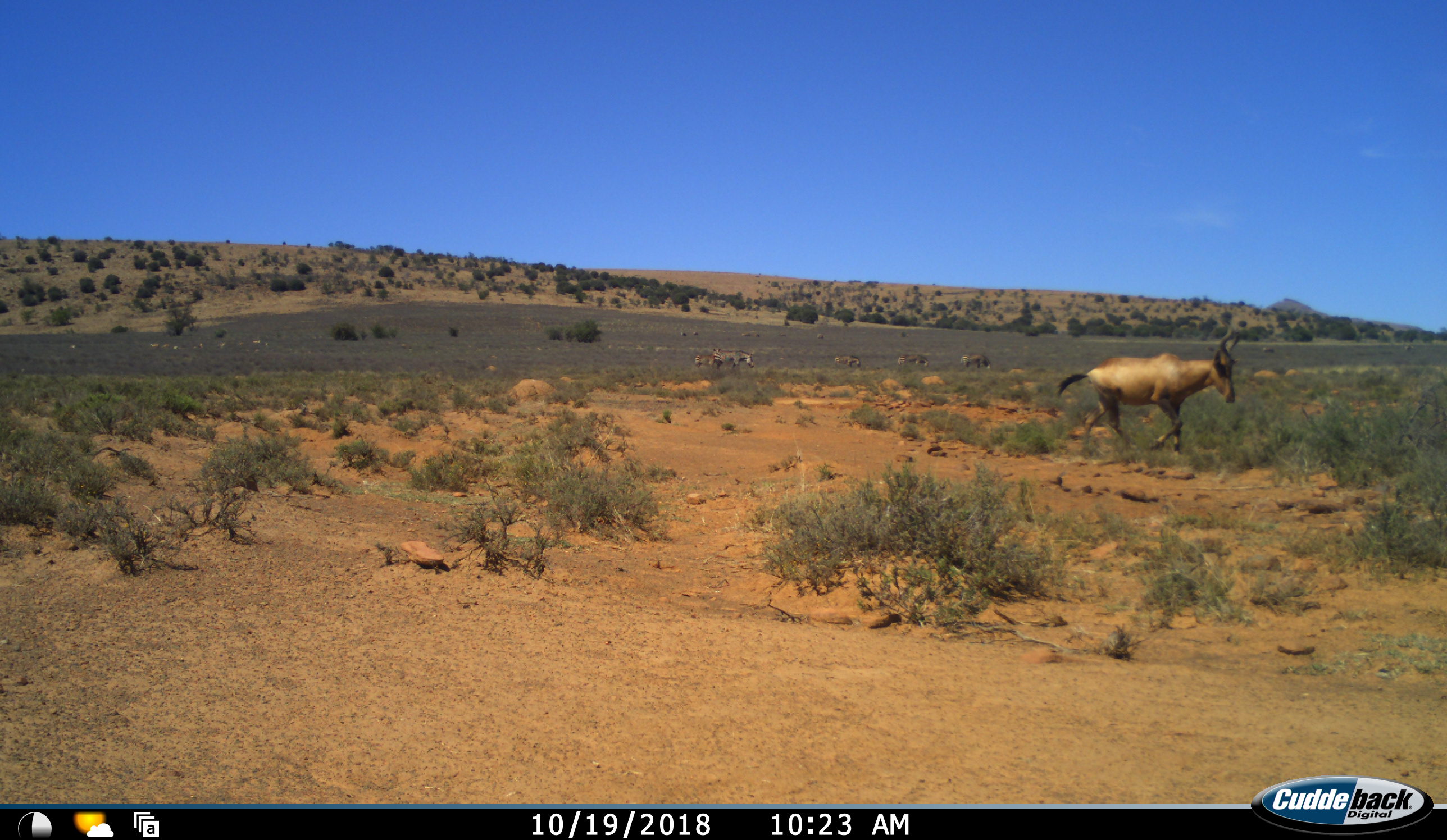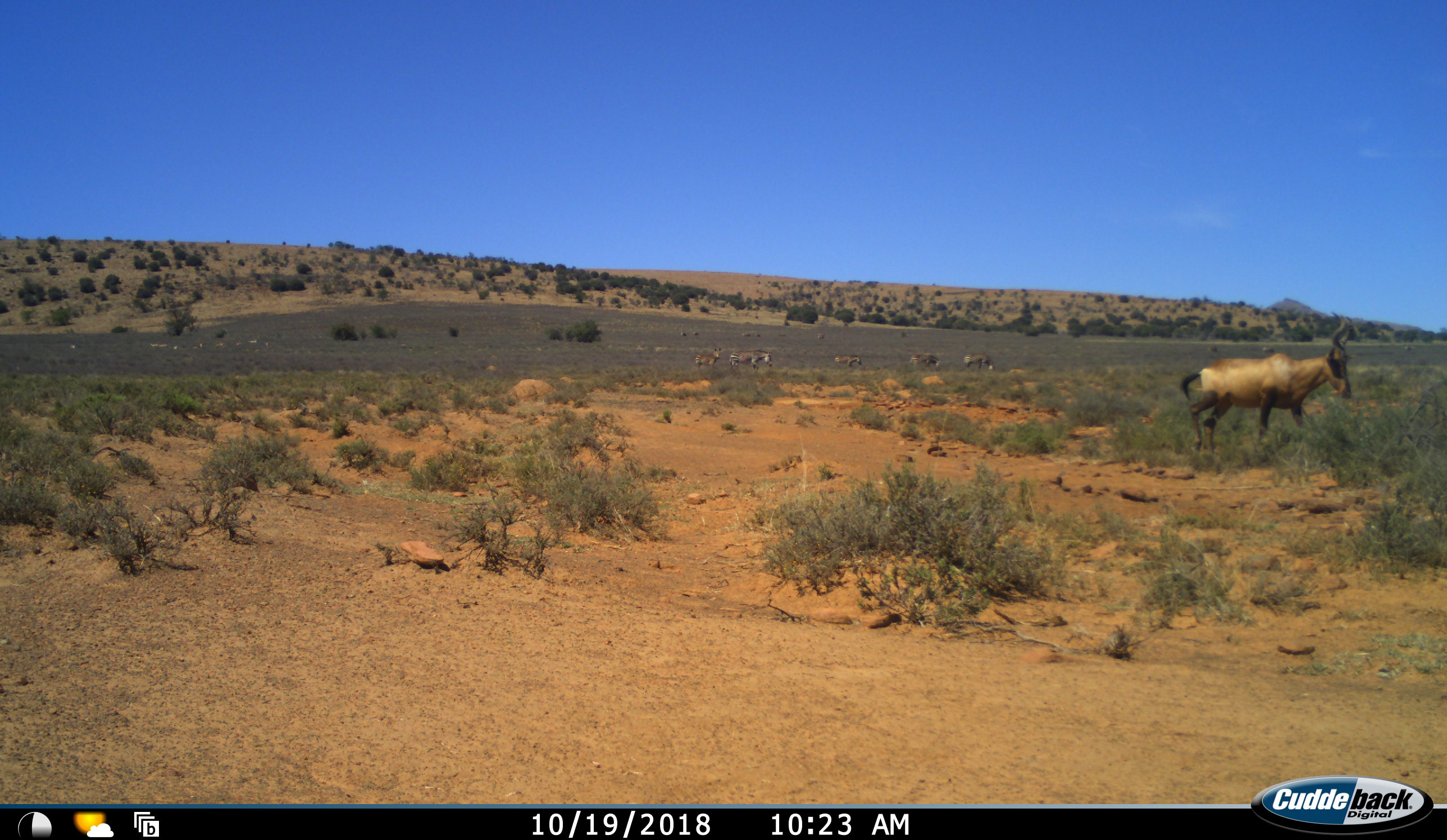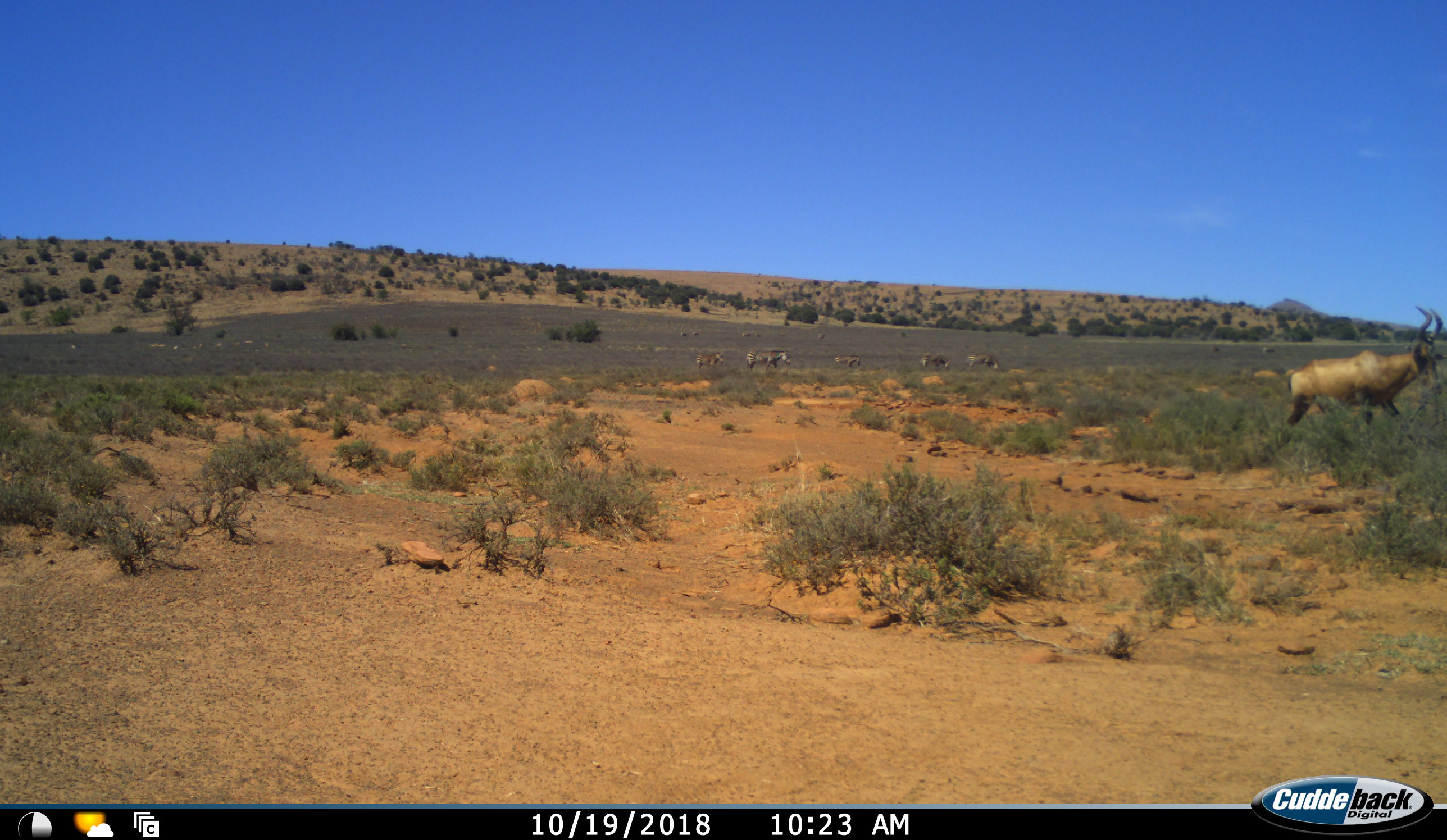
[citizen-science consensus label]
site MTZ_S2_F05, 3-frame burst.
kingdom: Animalia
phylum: Chordata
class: Mammalia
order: Artiodactyla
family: Bovidae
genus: Alcelaphus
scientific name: Alcelaphus buselaphus caama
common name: red hartebeest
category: hartebeestred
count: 1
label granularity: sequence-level